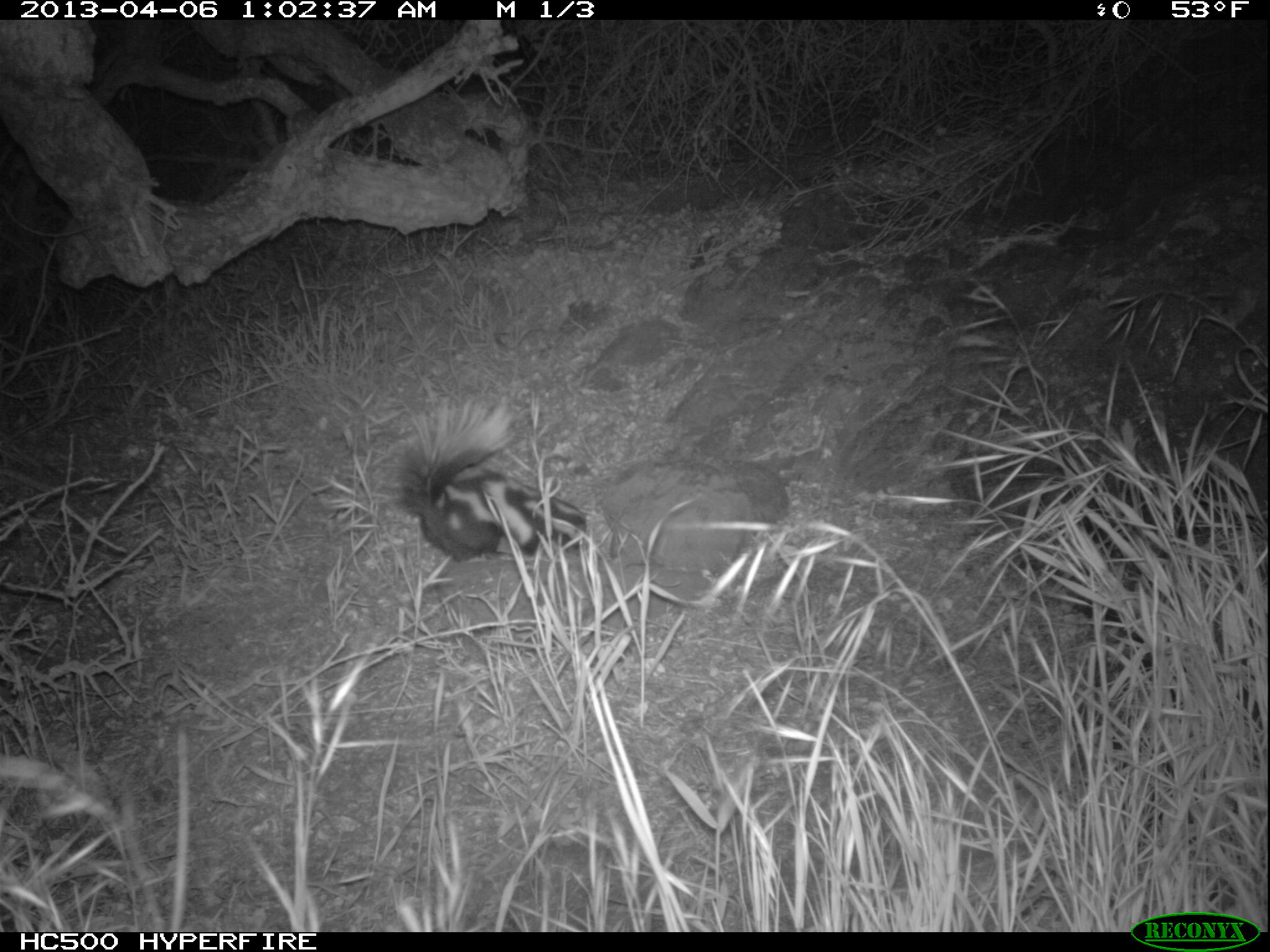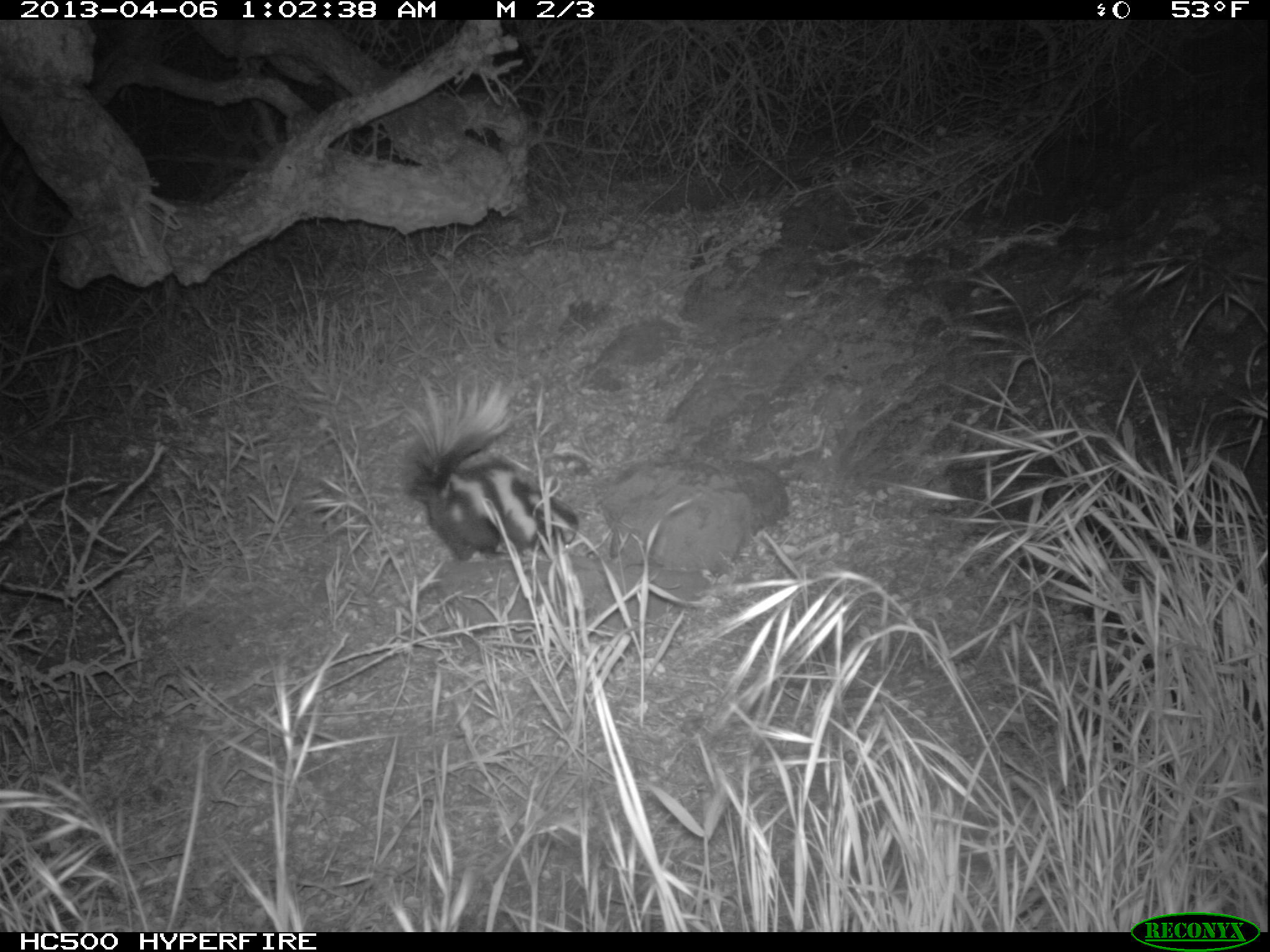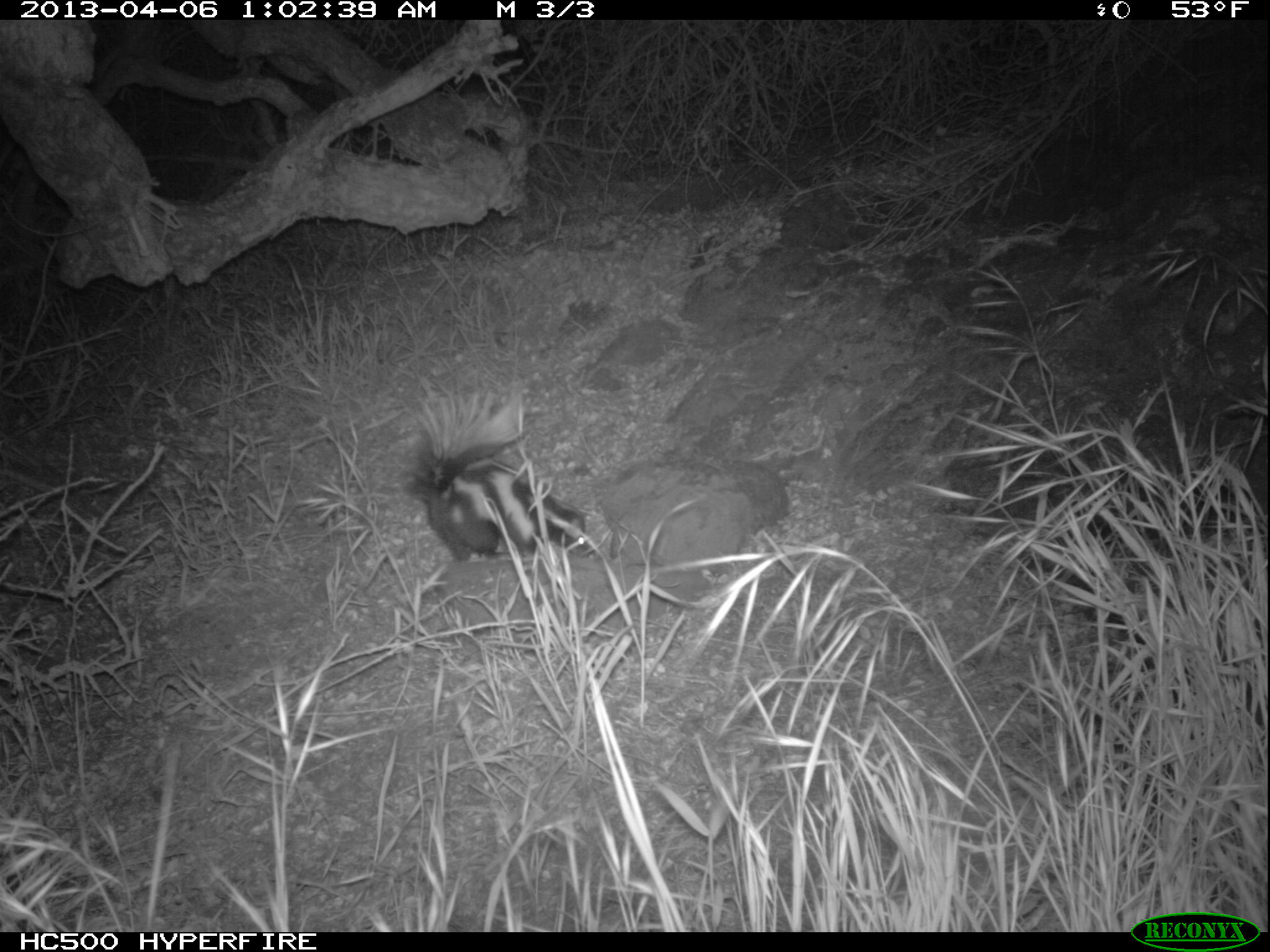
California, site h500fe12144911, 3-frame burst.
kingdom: Animalia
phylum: Chordata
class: Mammalia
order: Carnivora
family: Mephitidae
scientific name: Mephitidae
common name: skunk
Skunk (Mephitidae).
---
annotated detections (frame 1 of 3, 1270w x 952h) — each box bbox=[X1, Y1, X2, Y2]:
skunk: bbox=[378, 392, 586, 563]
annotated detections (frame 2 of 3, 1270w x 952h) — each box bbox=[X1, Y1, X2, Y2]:
skunk: bbox=[400, 372, 579, 563]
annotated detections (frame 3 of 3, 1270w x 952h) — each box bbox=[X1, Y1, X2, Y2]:
skunk: bbox=[394, 366, 590, 562]